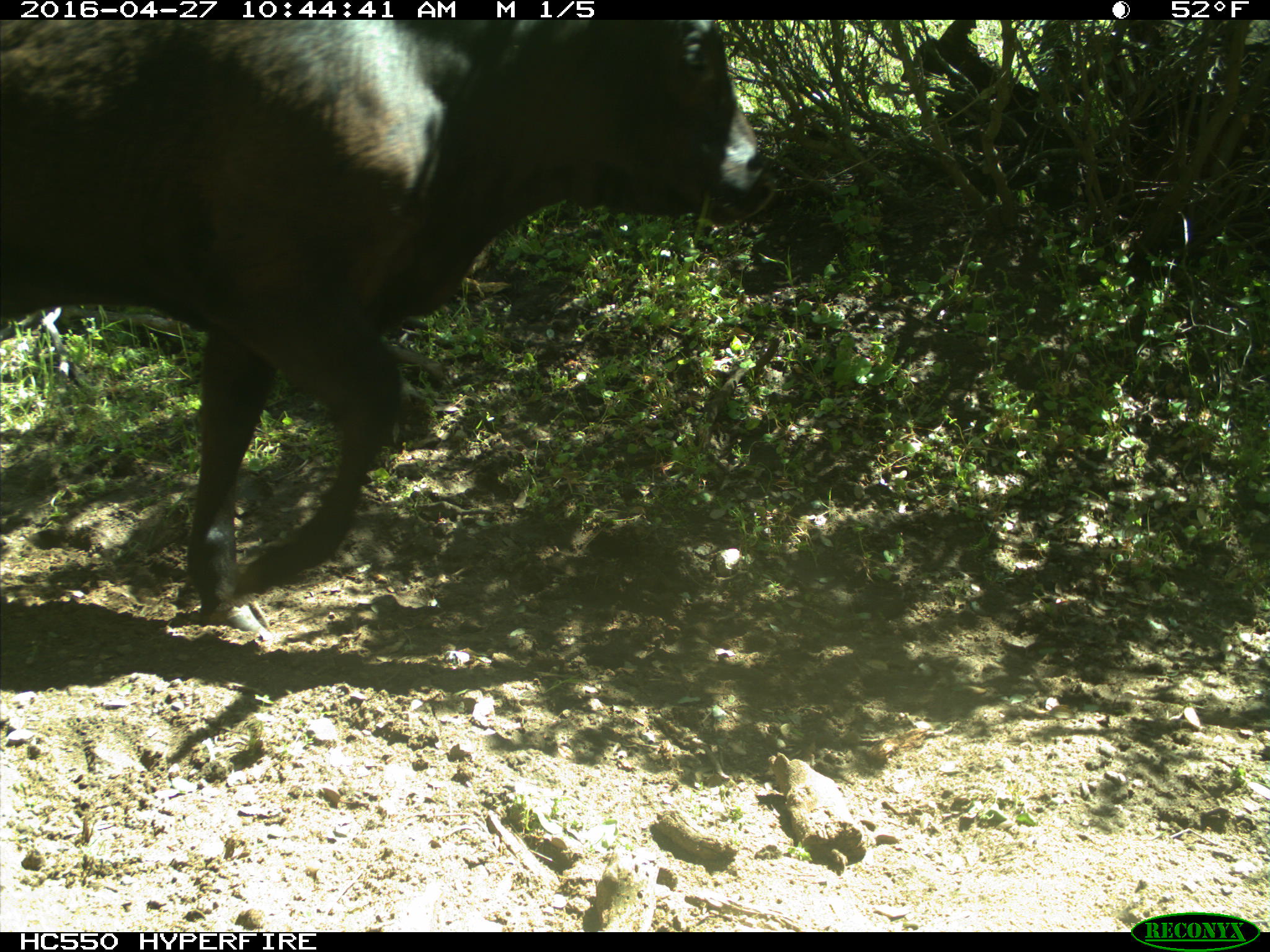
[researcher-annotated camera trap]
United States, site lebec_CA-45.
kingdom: Animalia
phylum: Chordata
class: Mammalia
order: Artiodactyla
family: Bovidae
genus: Bos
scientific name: Bos taurus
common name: domestic cow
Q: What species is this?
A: Bos taurus (domestic cow).